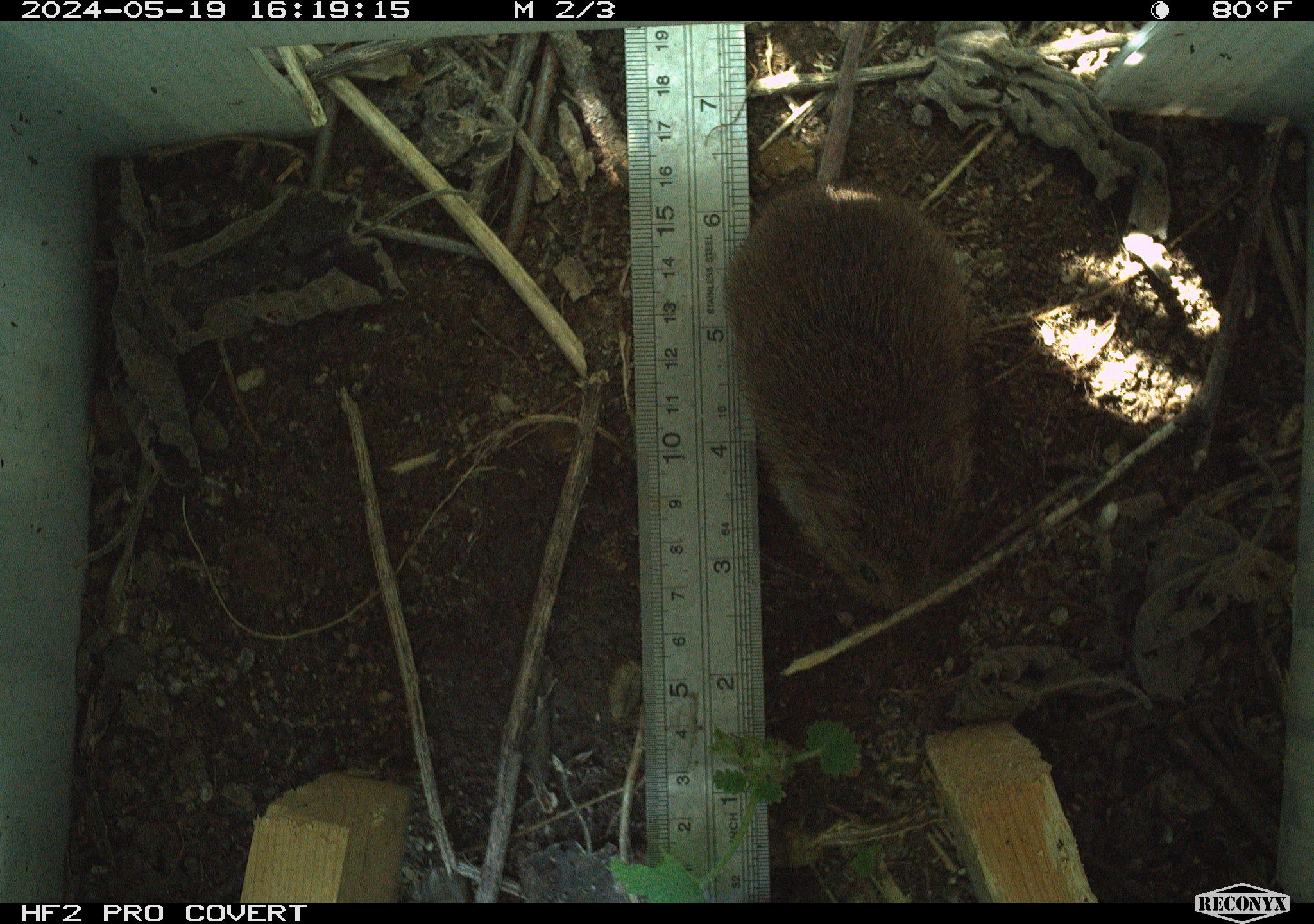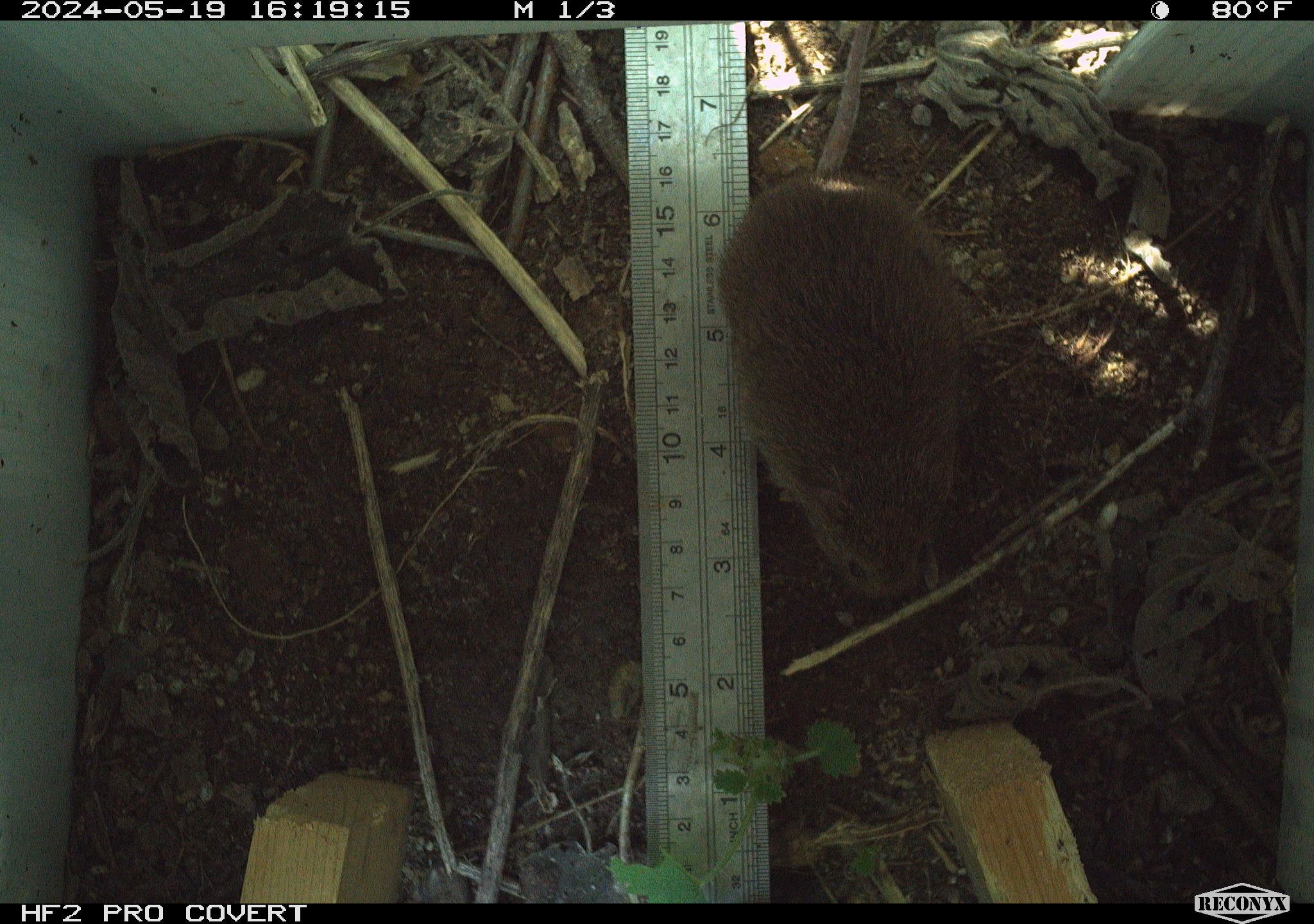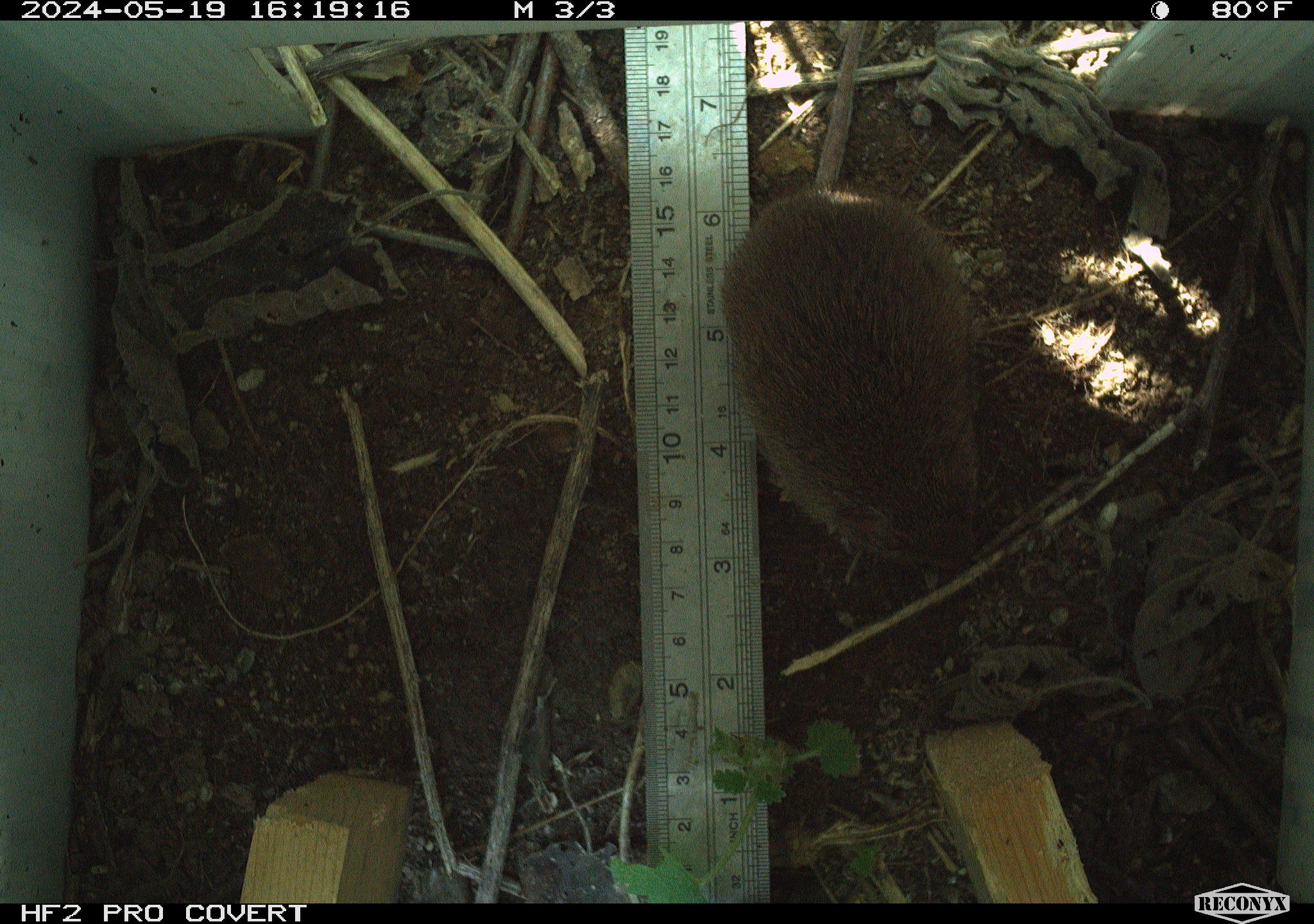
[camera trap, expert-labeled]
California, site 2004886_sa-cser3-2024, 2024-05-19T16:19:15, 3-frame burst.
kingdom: Animalia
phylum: Chordata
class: Mammalia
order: Rodentia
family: Cricetidae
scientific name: Cricetidae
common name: hamsters, voles, lemmings, and allies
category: cricetidae family